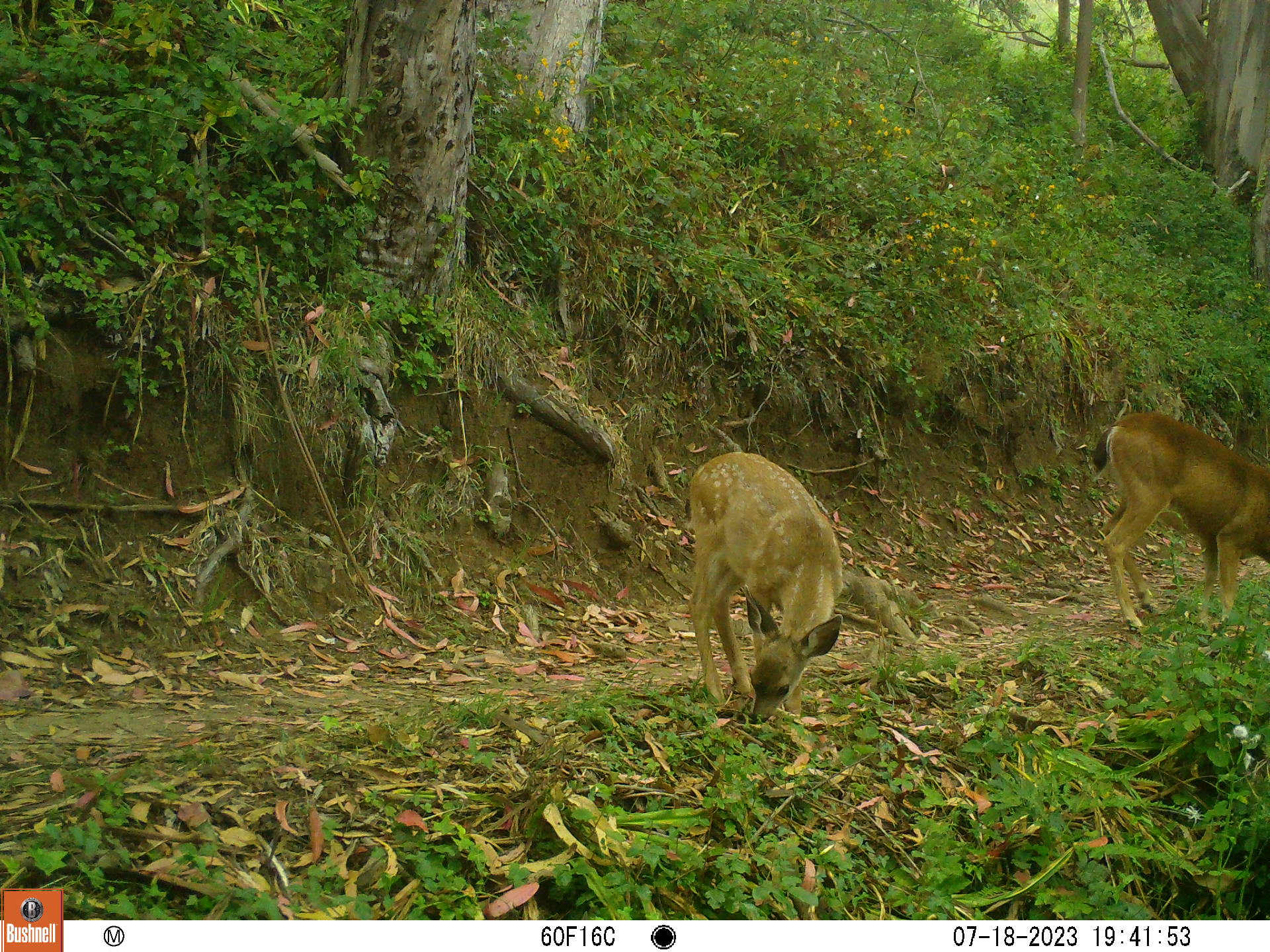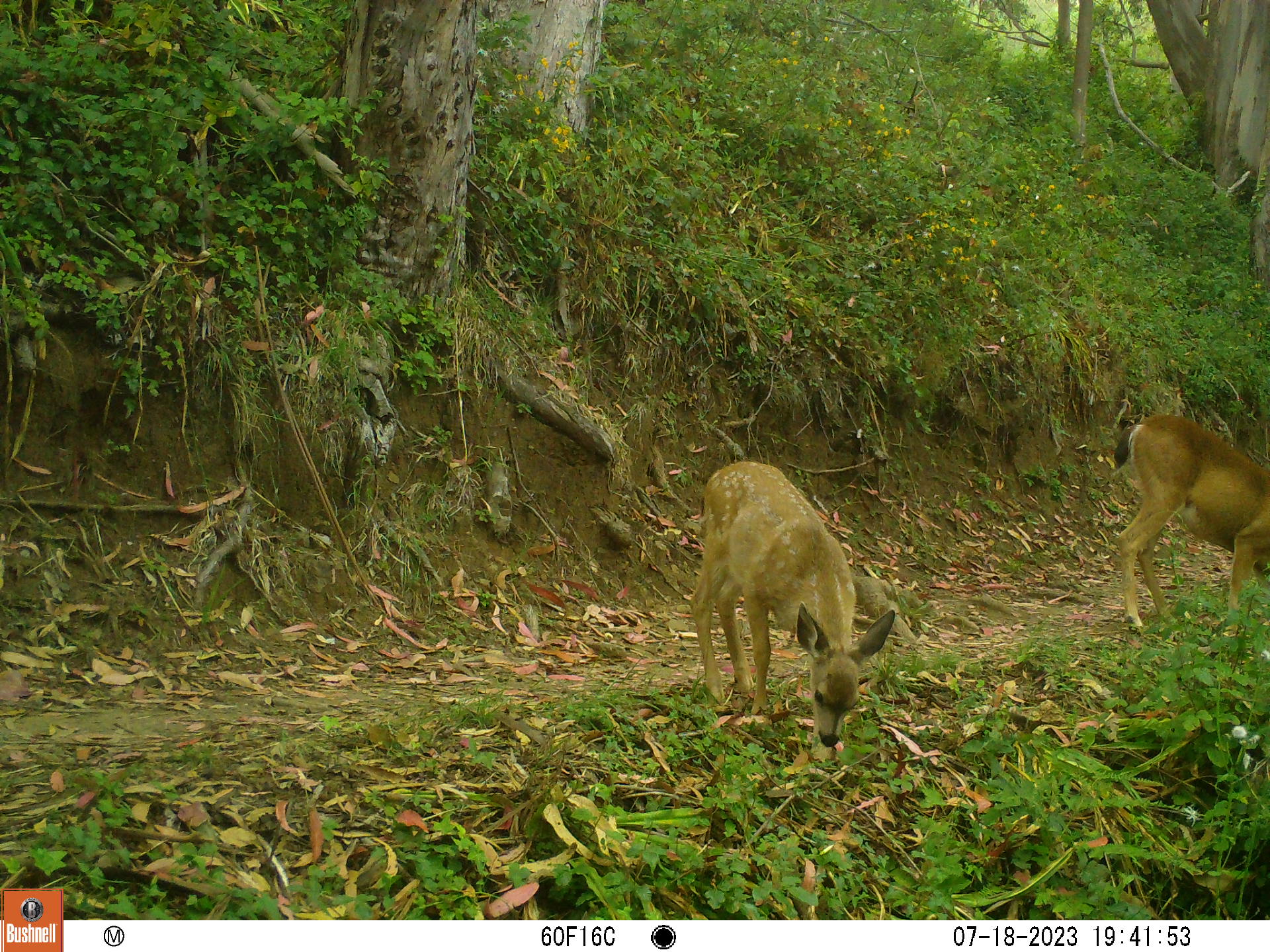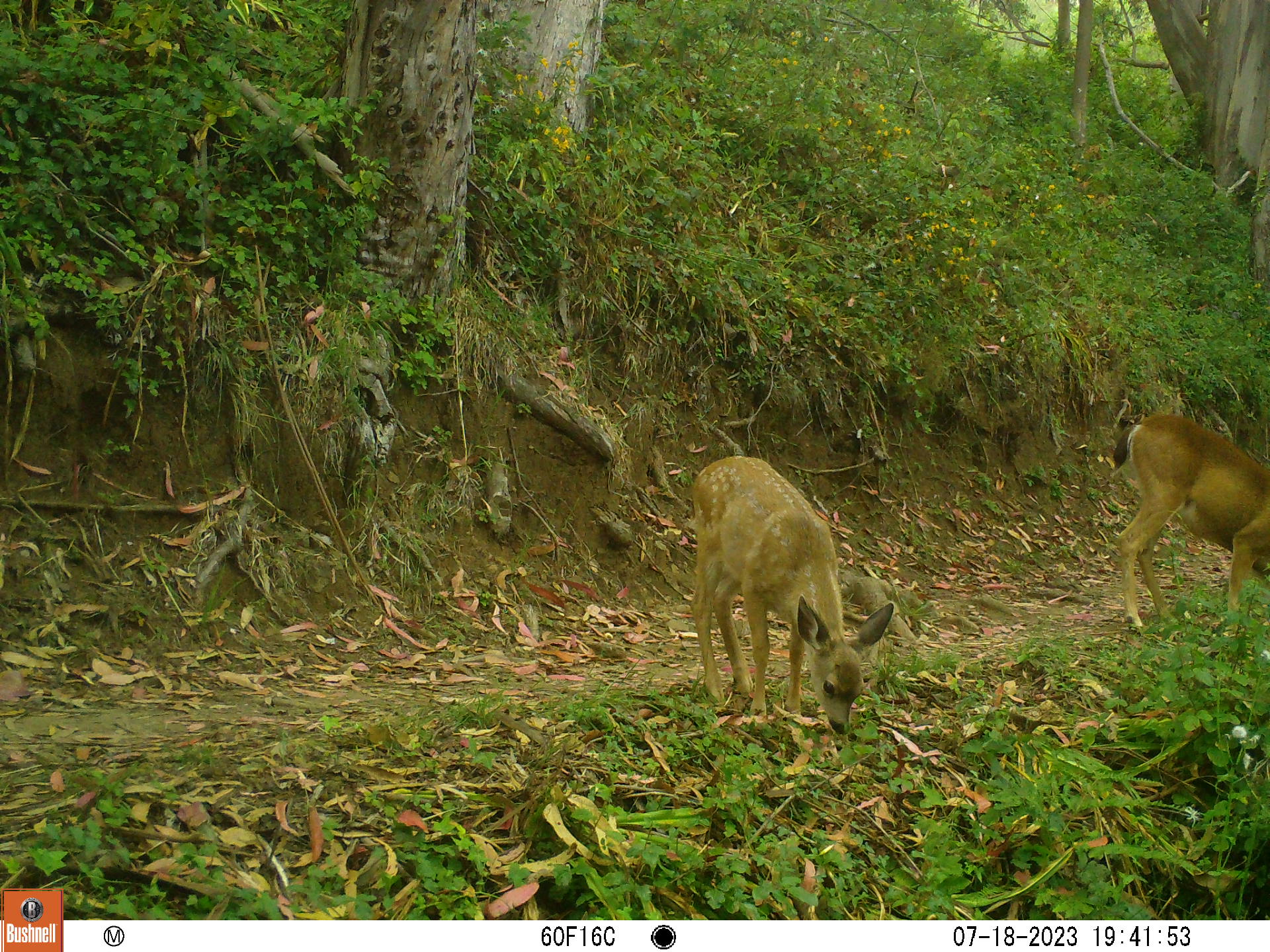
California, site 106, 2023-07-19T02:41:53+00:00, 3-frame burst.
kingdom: Animalia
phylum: Chordata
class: Mammalia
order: Artiodactyla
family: Cervidae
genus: Odocoileus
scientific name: Odocoileus hemionus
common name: mule deer